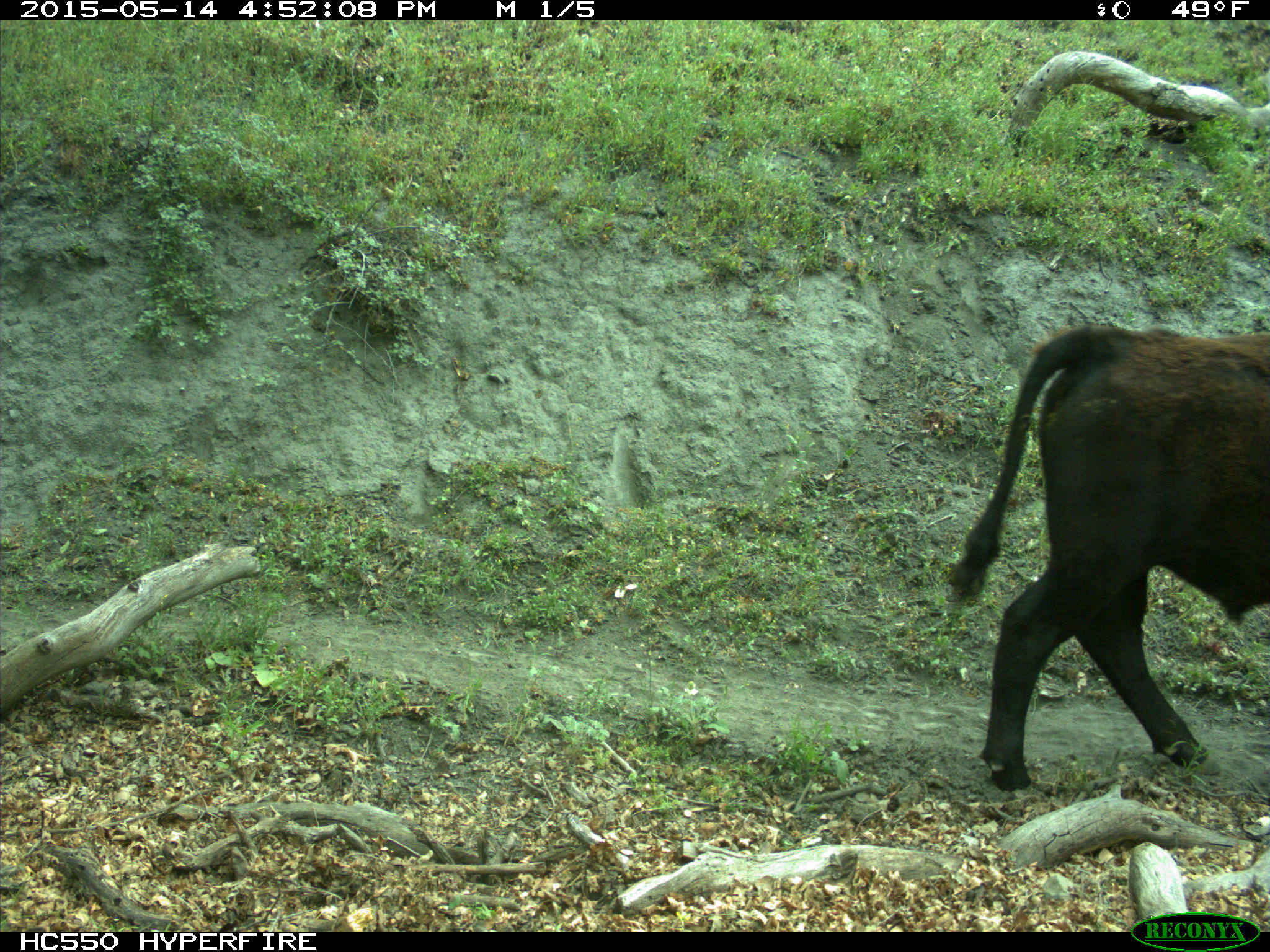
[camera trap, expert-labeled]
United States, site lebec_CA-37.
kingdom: Animalia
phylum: Chordata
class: Mammalia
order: Artiodactyla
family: Bovidae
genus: Bos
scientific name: Bos taurus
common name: domestic cow